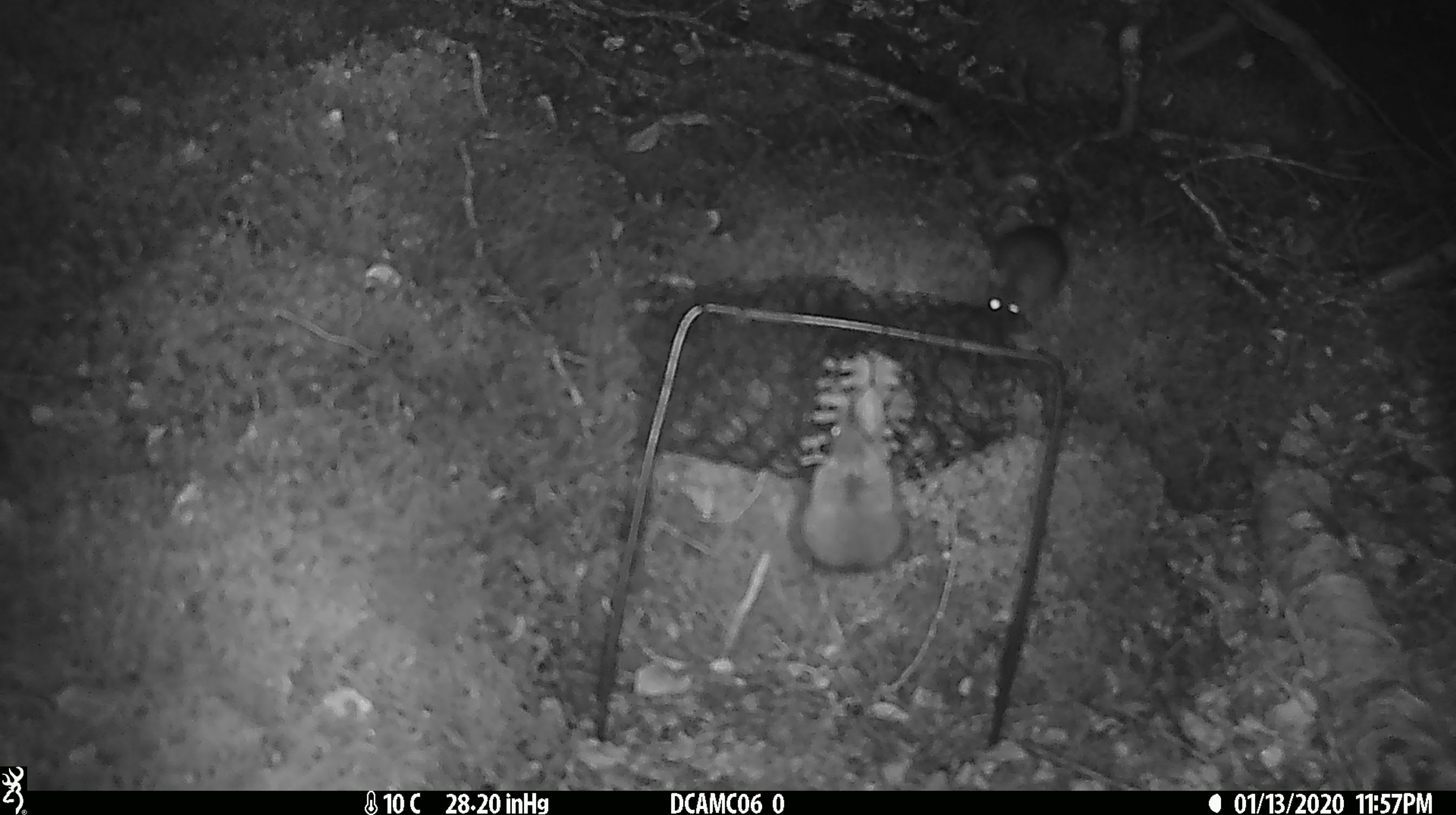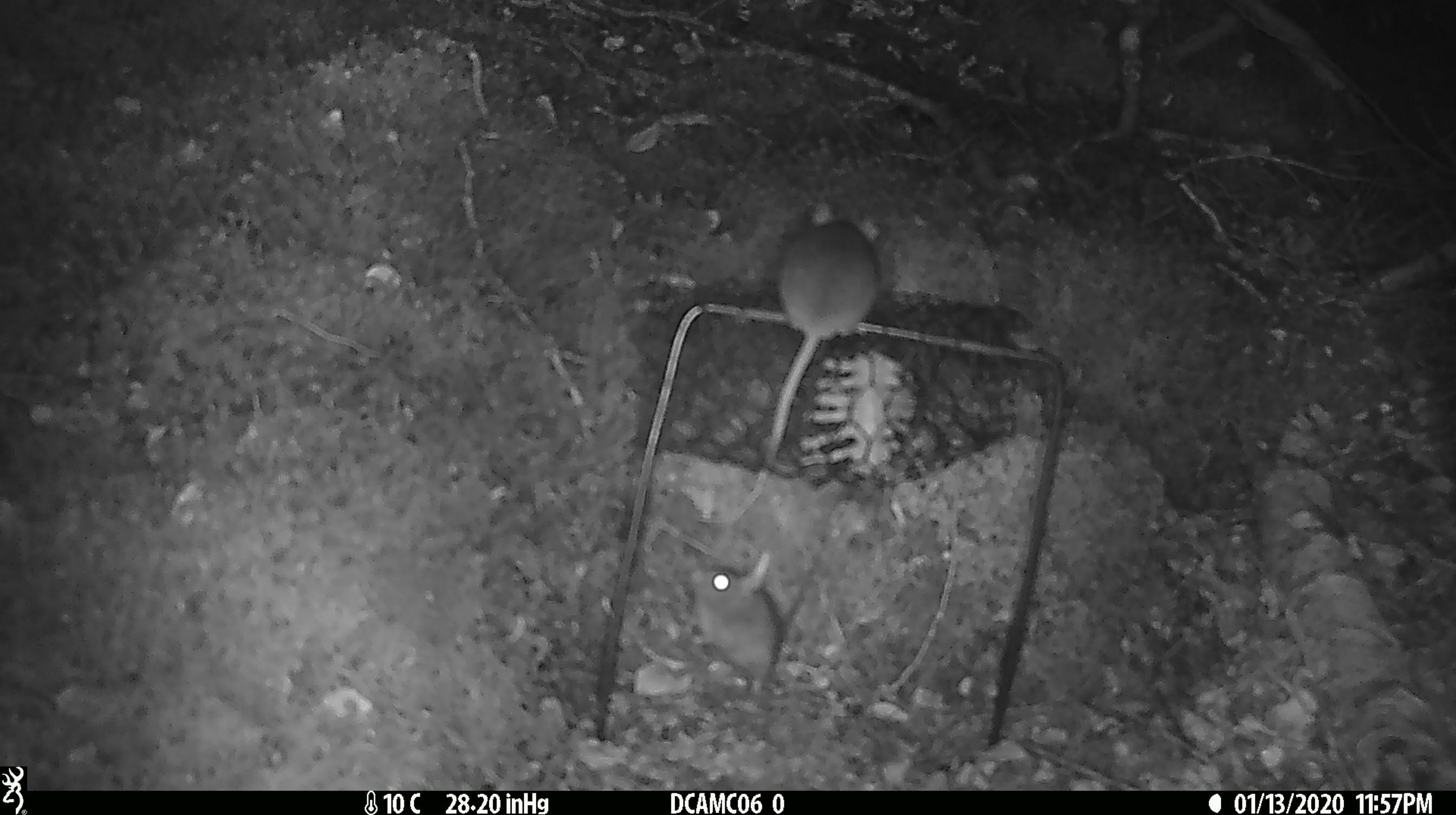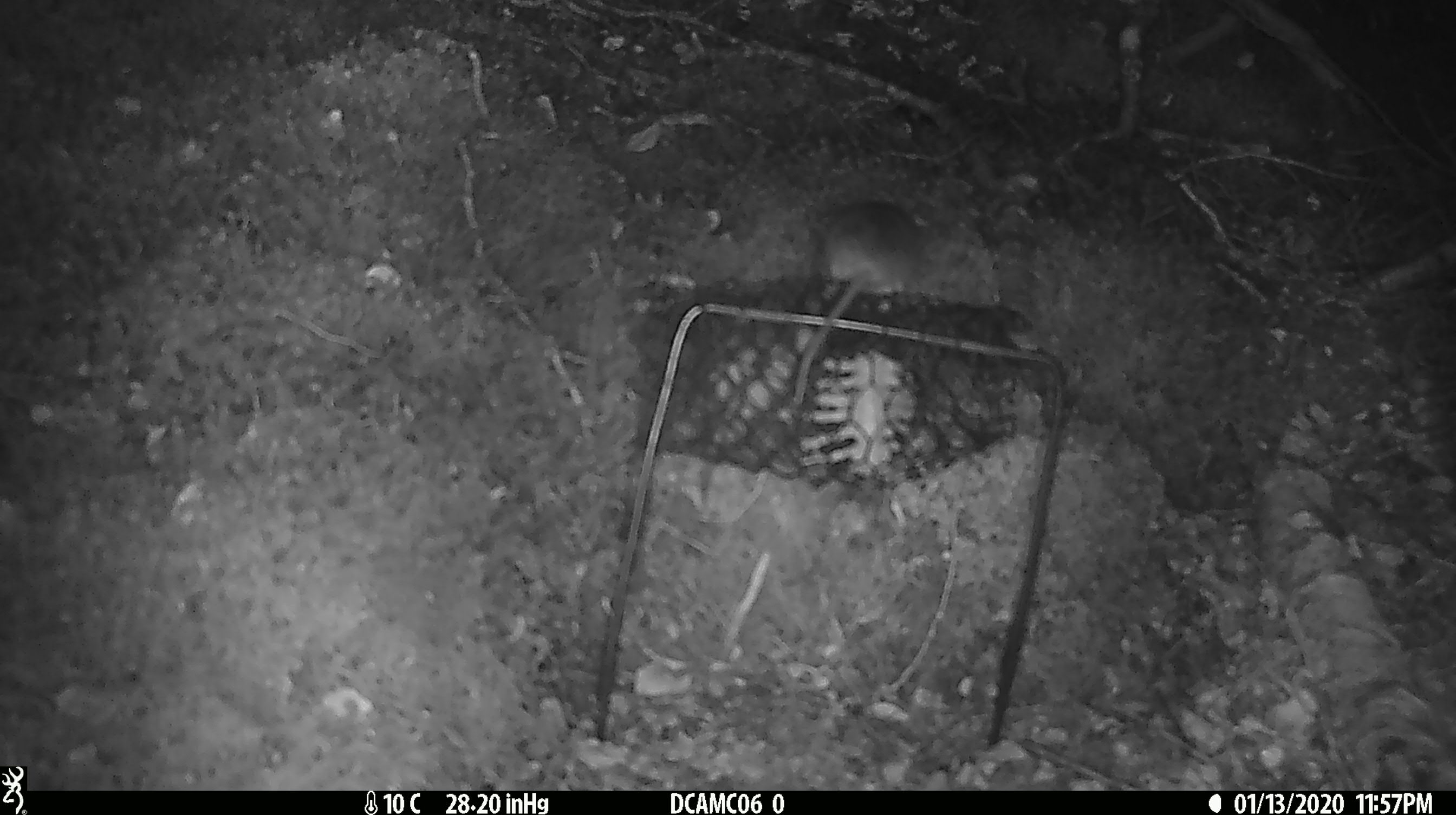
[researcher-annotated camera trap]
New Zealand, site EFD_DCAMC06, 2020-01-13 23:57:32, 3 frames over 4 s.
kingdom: Animalia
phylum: Chordata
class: Mammalia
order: Rodentia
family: Muridae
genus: Mus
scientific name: Mus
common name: mouse